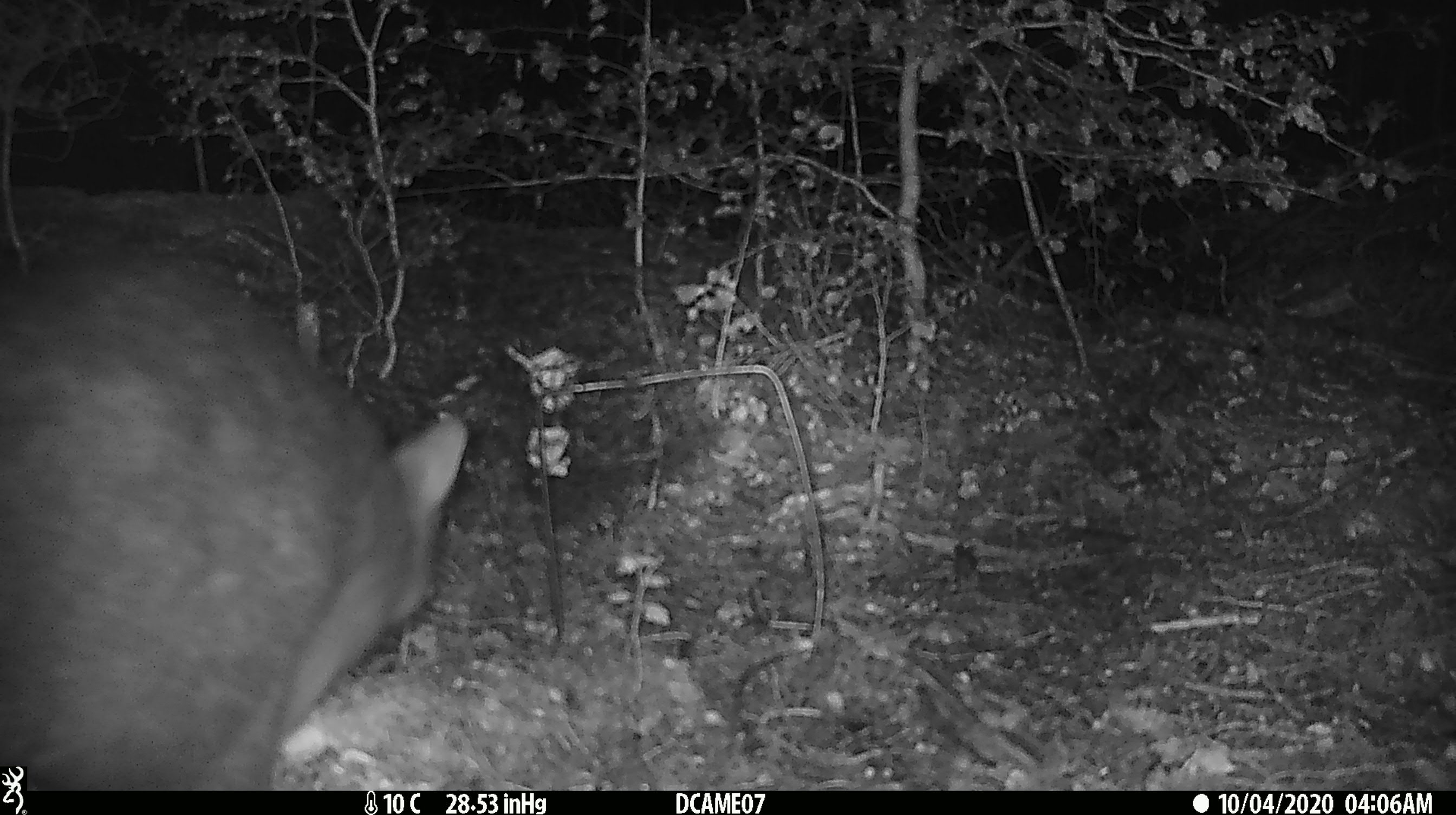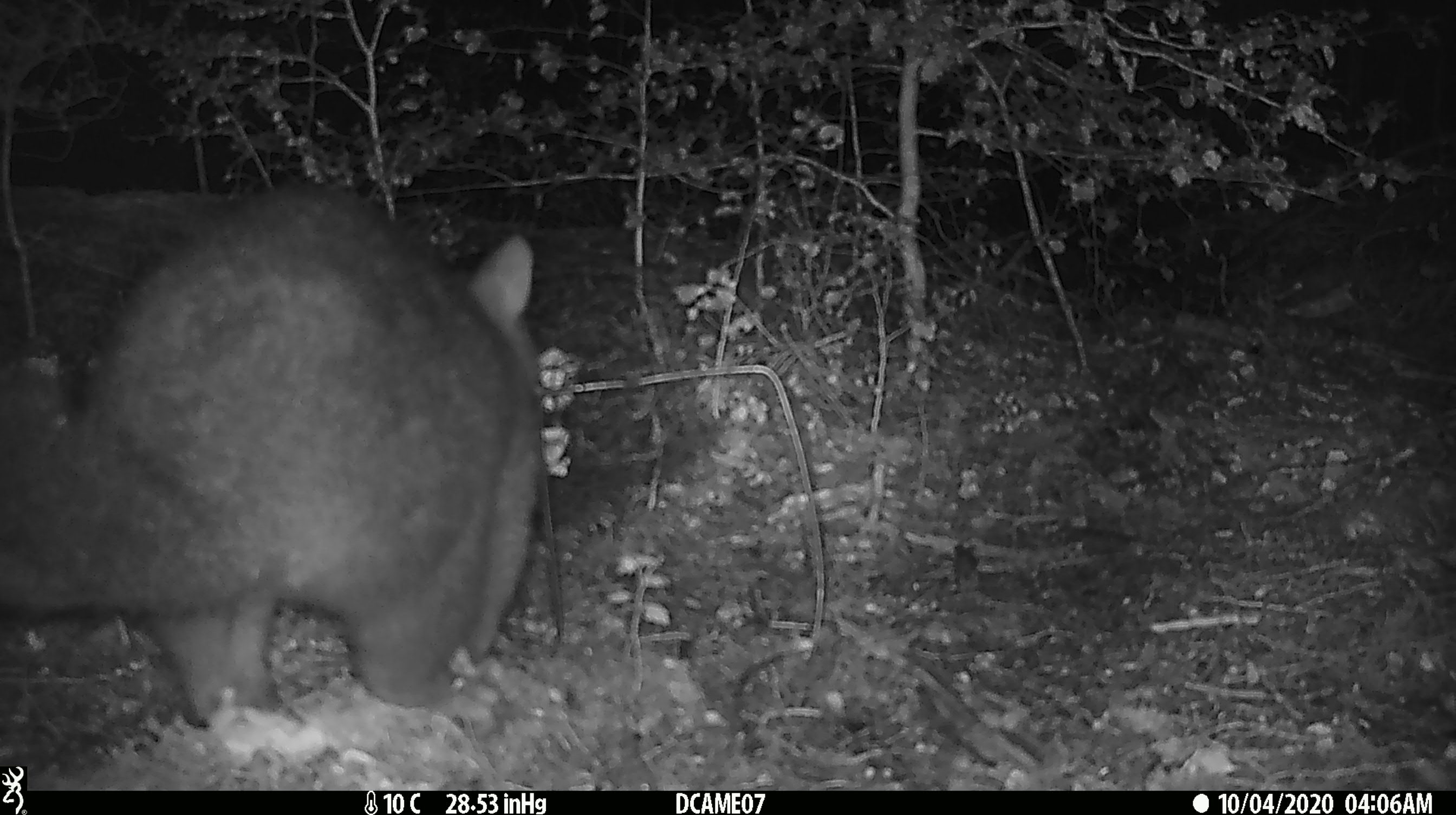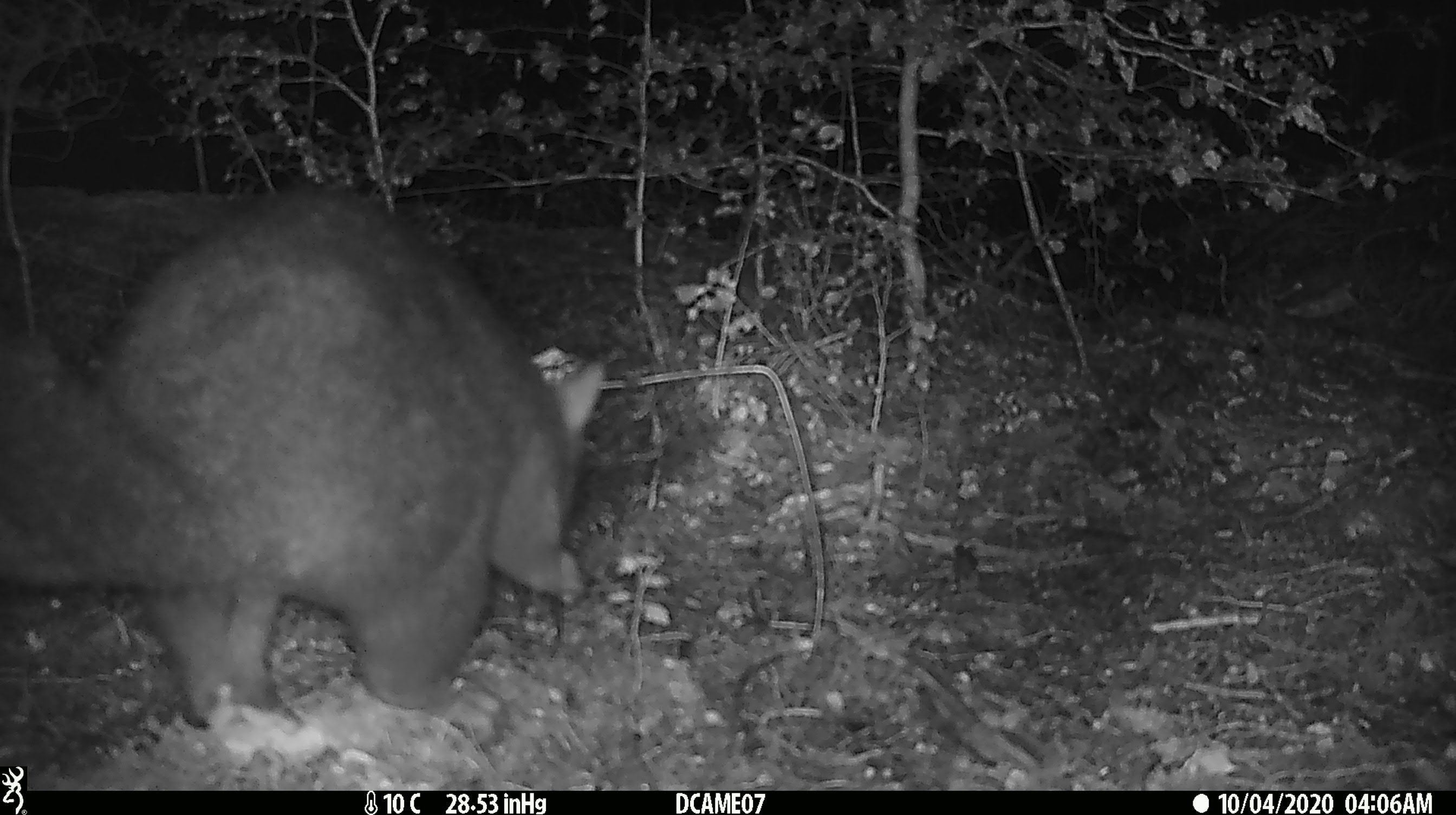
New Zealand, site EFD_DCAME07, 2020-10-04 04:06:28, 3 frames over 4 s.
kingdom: Animalia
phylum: Chordata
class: Mammalia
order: Diprotodontia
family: Phalangeridae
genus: Trichosurus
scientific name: Trichosurus vulpecula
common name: common brushtail possum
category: possum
Possum (common brushtail possum) (Trichosurus vulpecula).